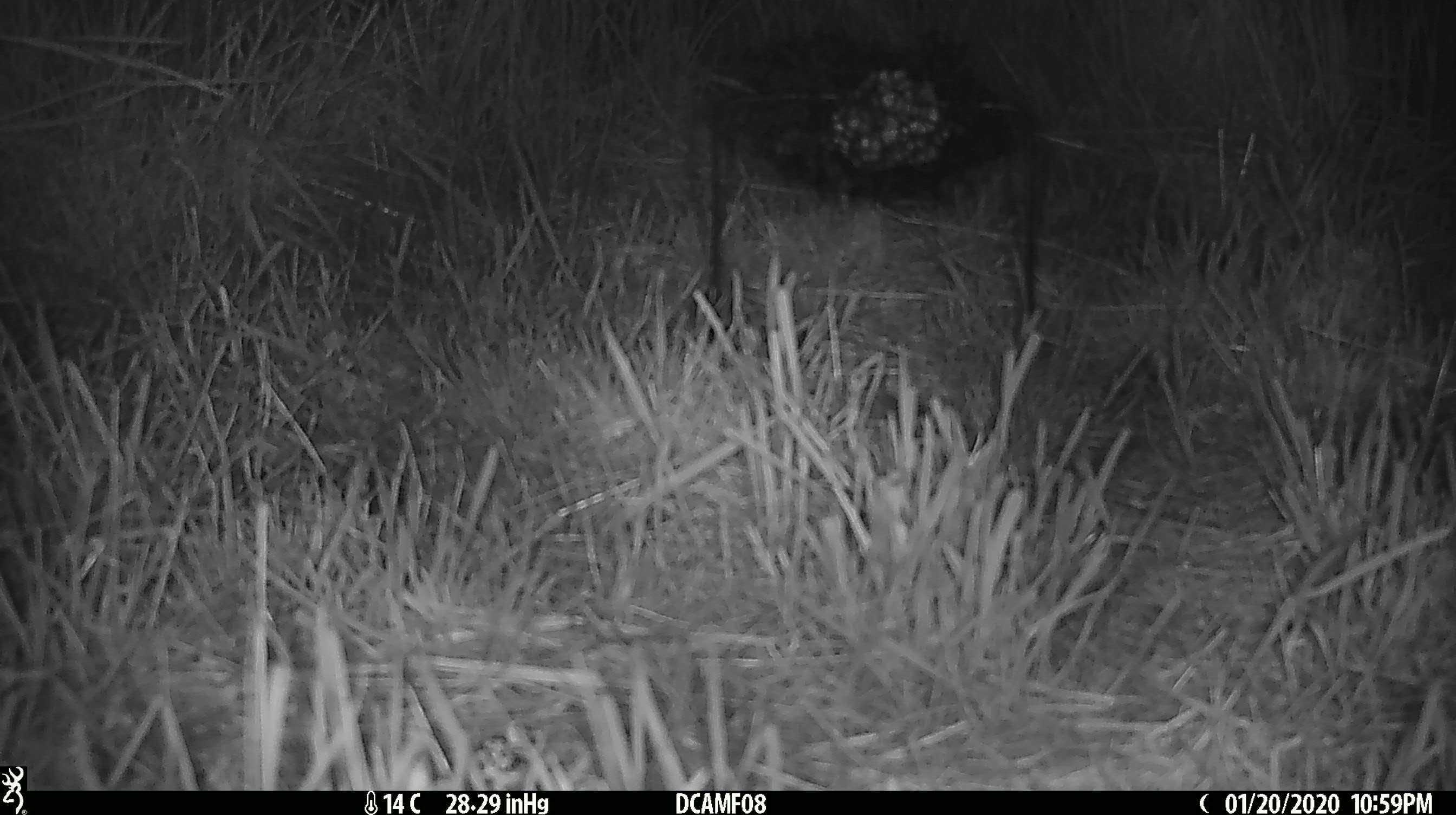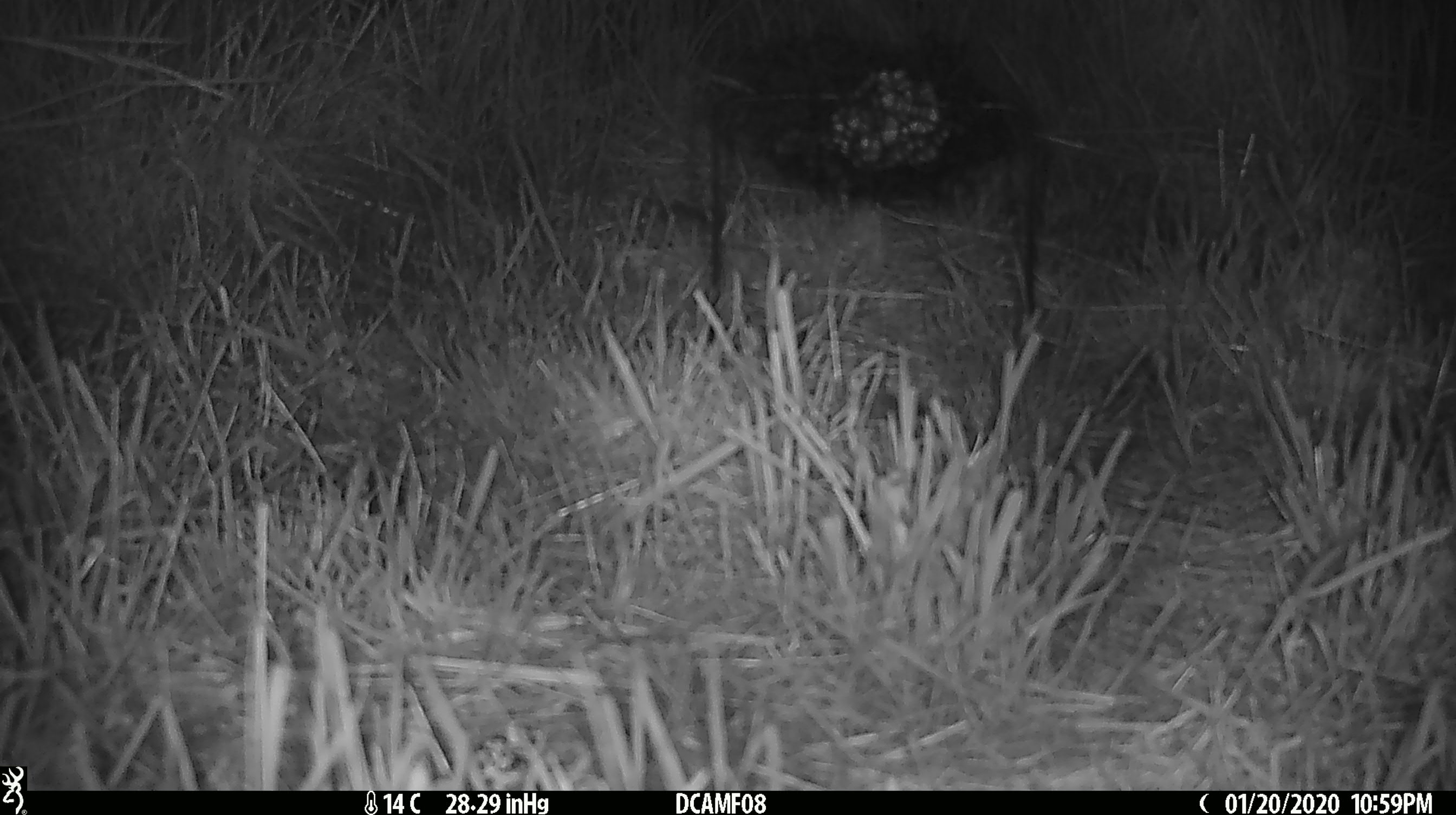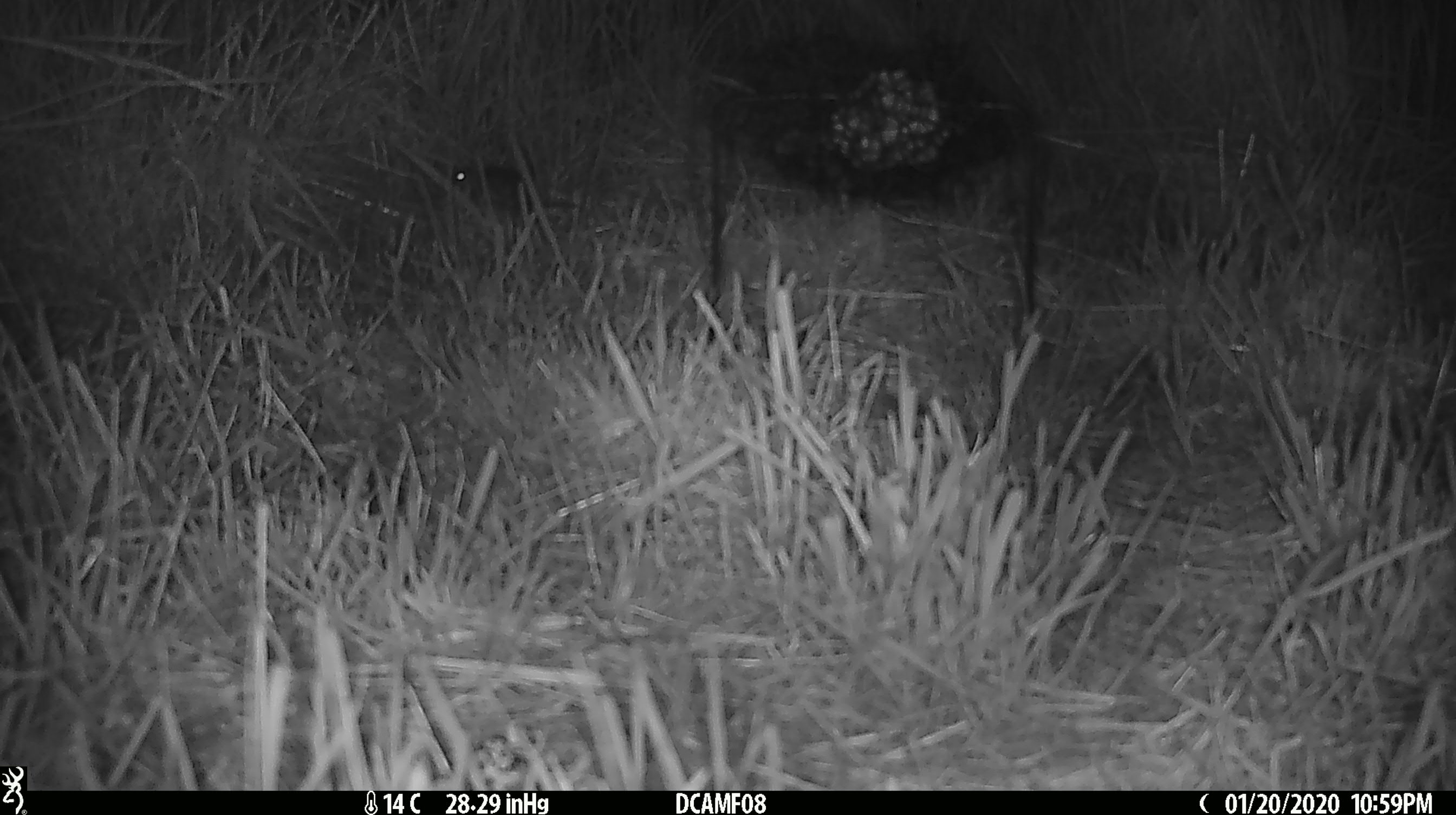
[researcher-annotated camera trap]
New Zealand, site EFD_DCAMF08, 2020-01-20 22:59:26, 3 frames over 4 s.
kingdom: Animalia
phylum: Chordata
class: Mammalia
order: Rodentia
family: Muridae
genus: Mus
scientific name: Mus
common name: mouse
Mouse (Mus).